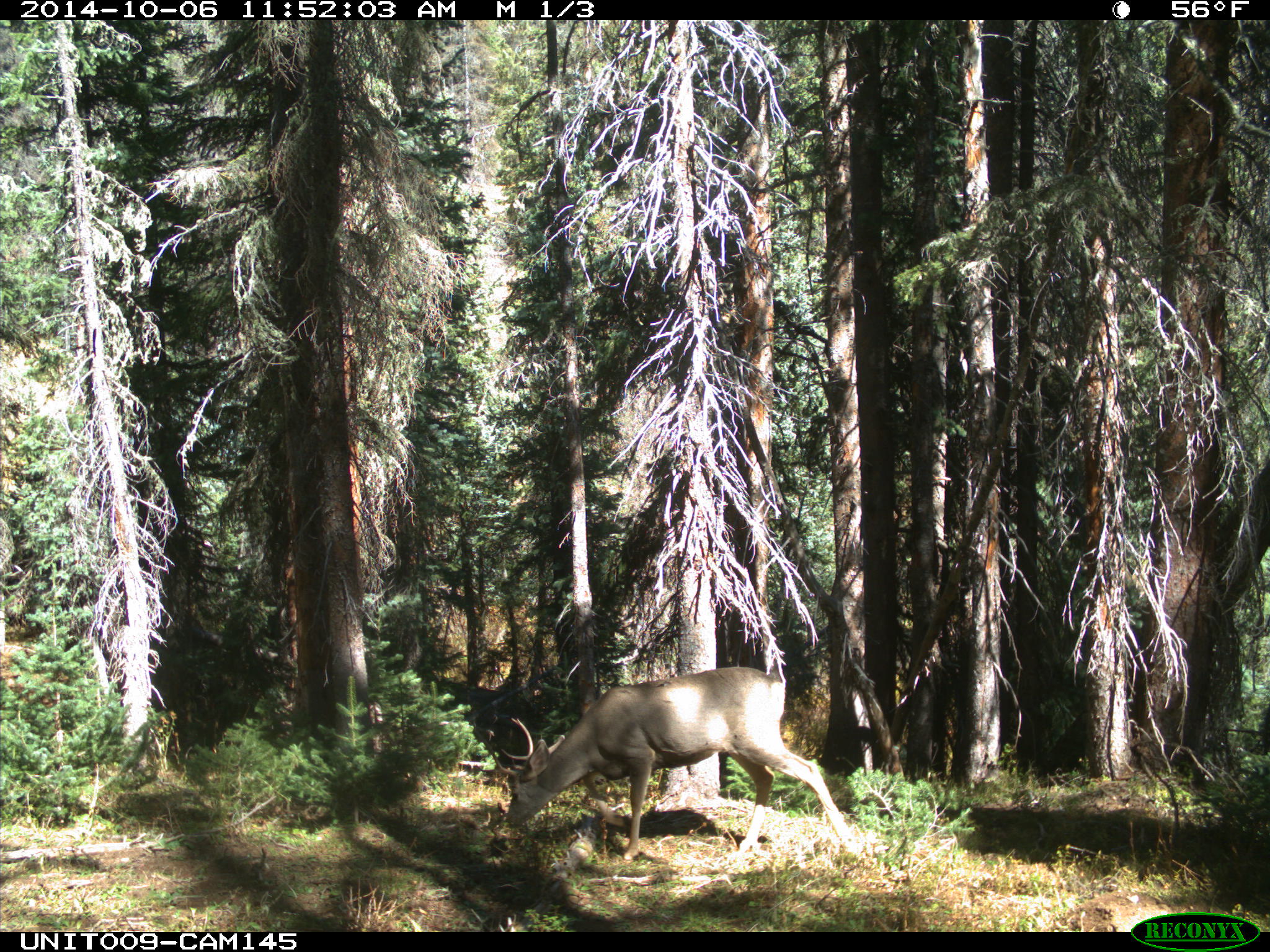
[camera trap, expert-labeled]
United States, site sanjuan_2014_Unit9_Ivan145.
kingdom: Animalia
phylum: Chordata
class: Mammalia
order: Artiodactyla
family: Cervidae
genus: Odocoileus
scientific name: Odocoileus hemionus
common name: mule deer